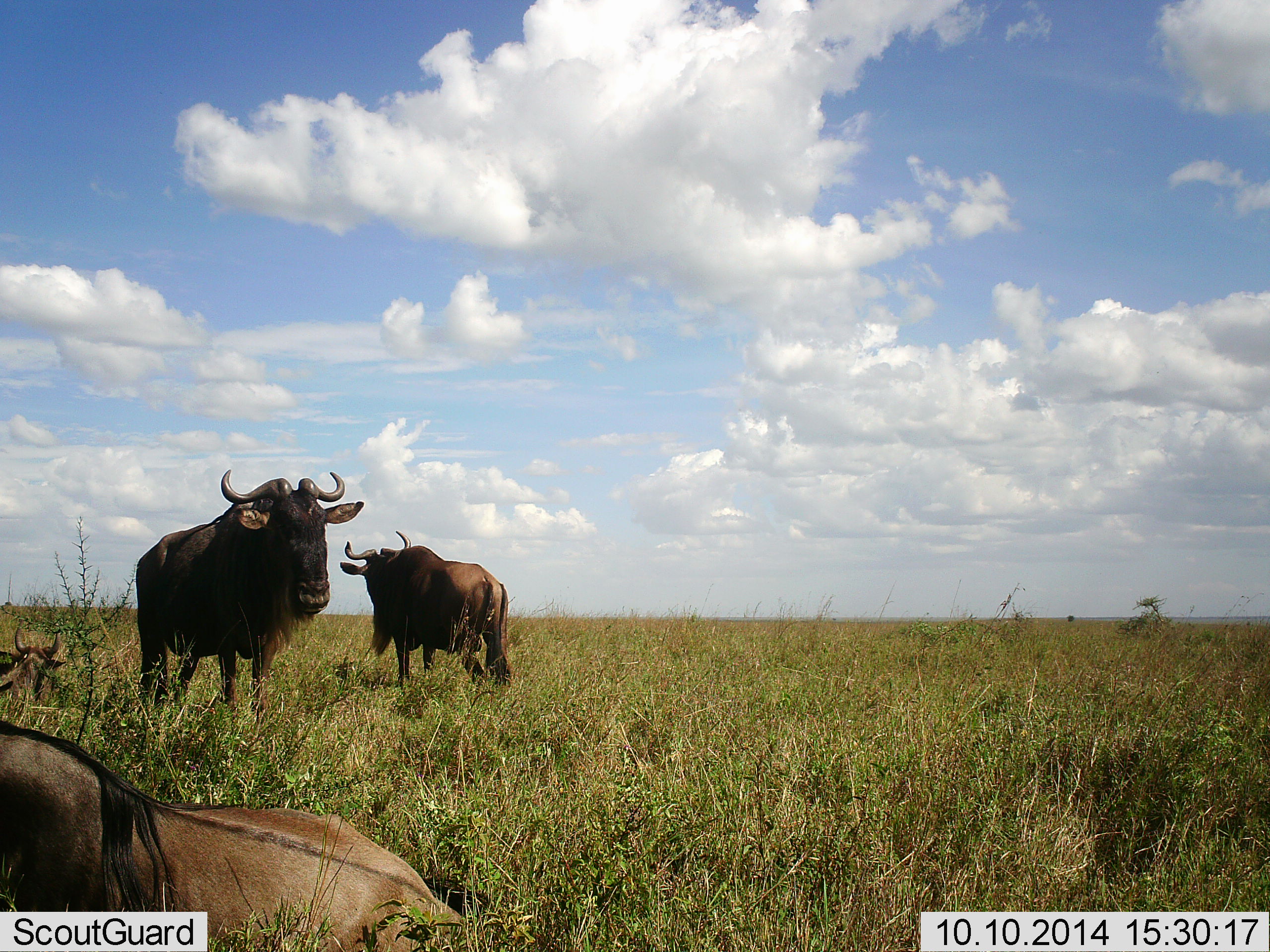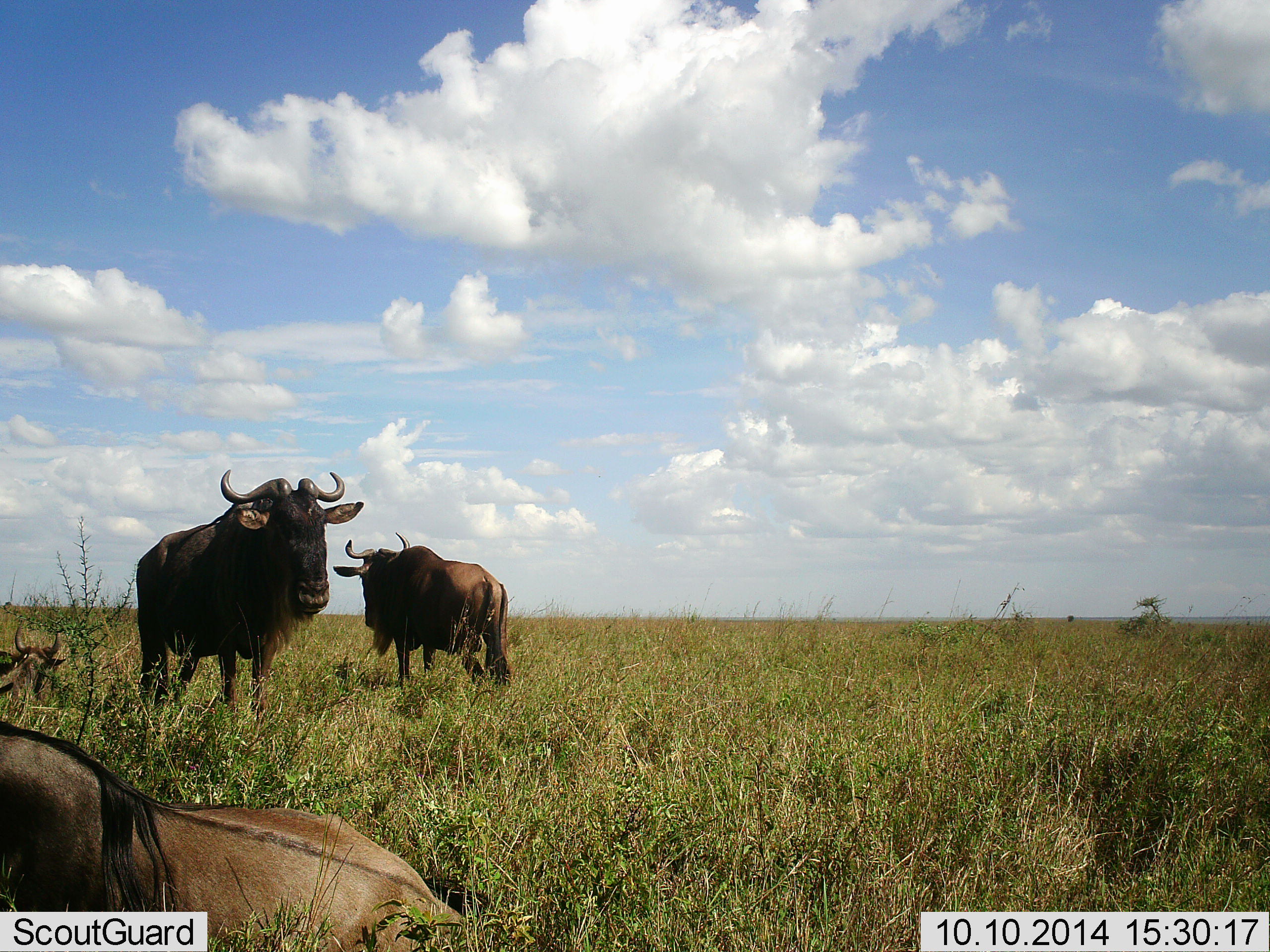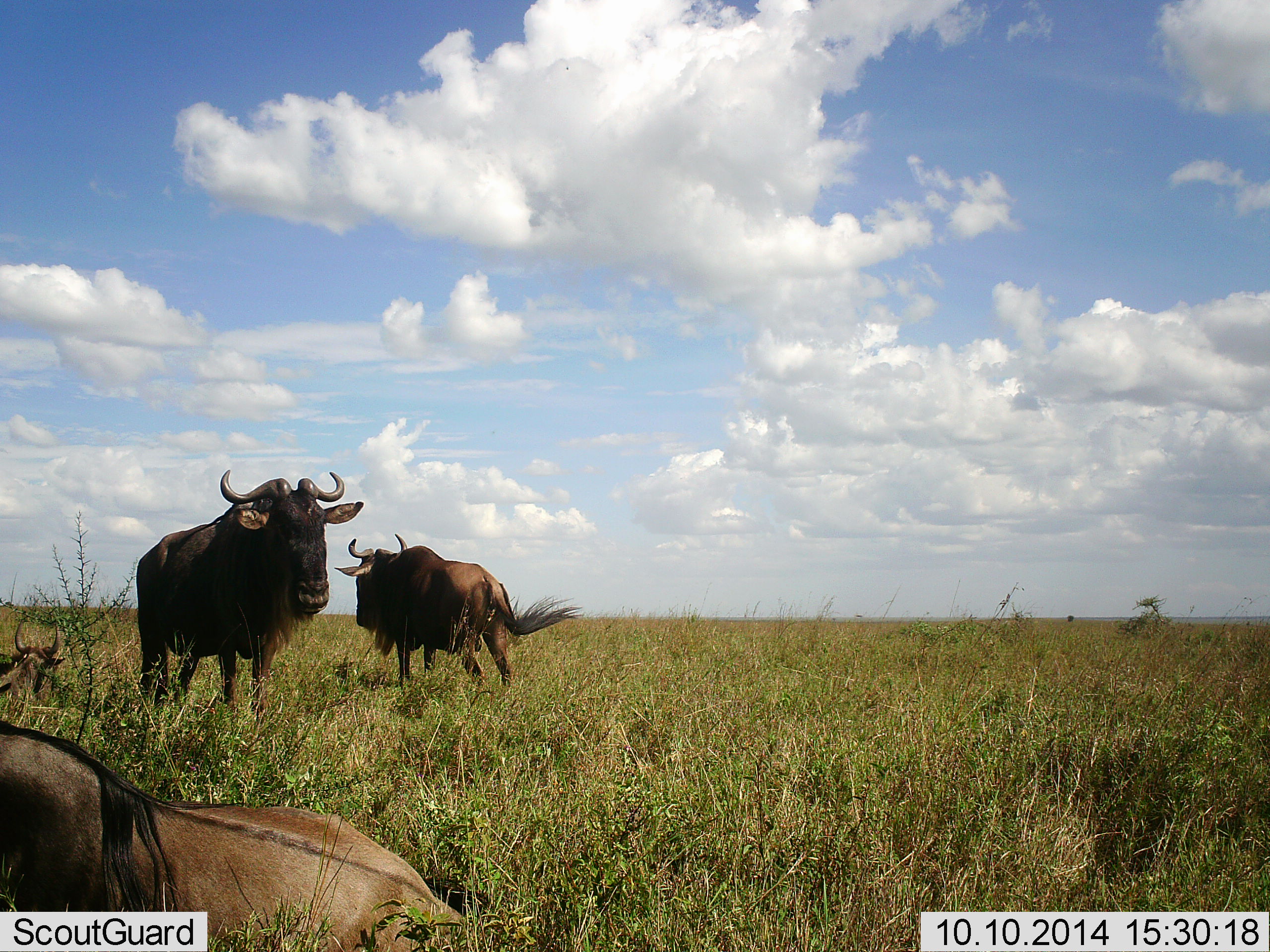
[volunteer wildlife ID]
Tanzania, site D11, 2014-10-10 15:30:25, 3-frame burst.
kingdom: Animalia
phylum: Chordata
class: Mammalia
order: Artiodactyla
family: Bovidae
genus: Connochaetes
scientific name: Connochaetes taurinus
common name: blue wildebeest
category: wildebeest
Wildebeest (blue wildebeest) (Connochaetes taurinus), count 3. Behavior (volunteer vote fractions): standing 100%, resting 80%, moving 0%, interacting 0%. Young present (vote fraction): 0%. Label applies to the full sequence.